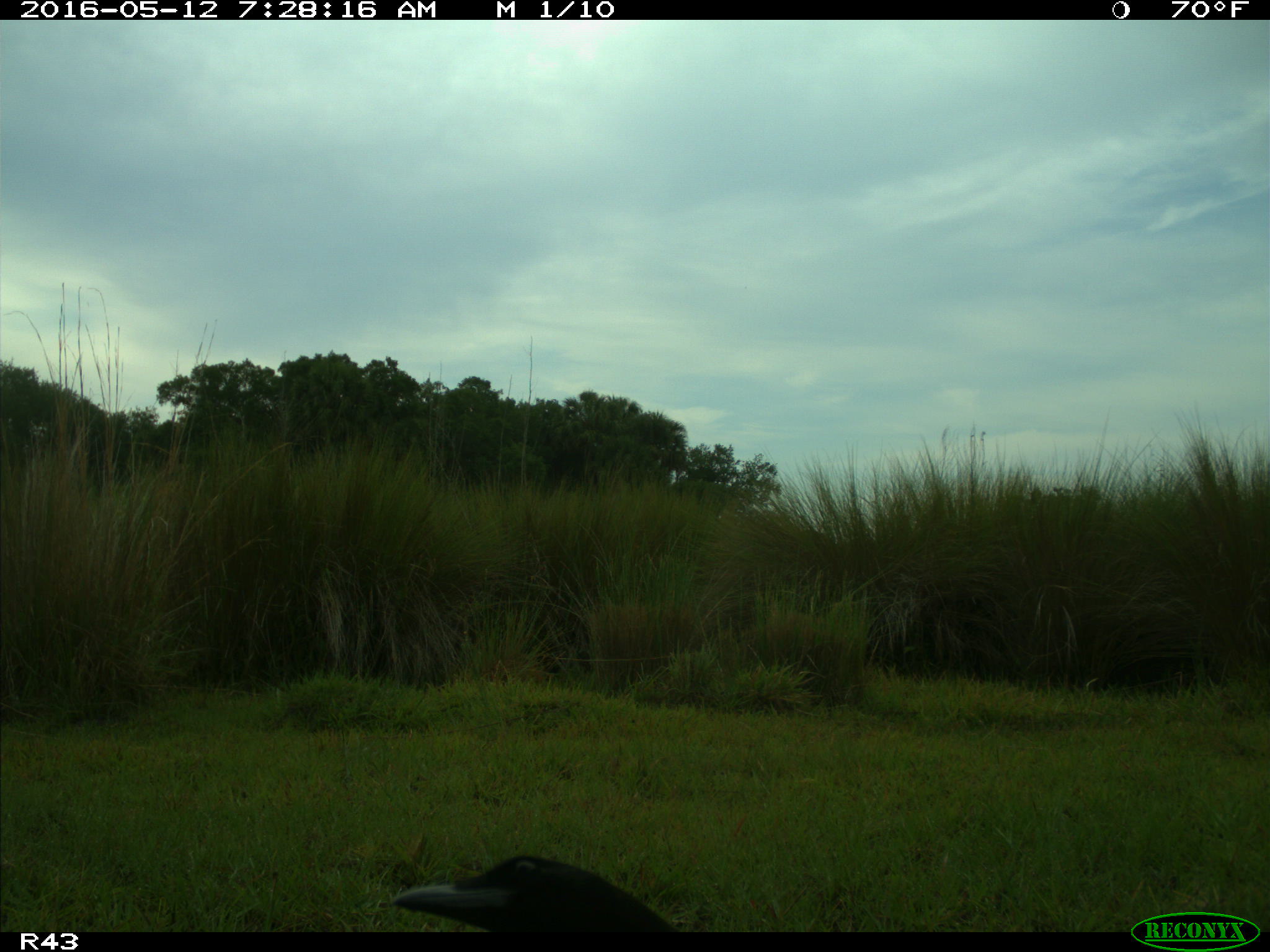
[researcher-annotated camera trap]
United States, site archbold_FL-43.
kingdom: Animalia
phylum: Chordata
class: Aves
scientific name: Aves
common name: birds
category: unidentified bird